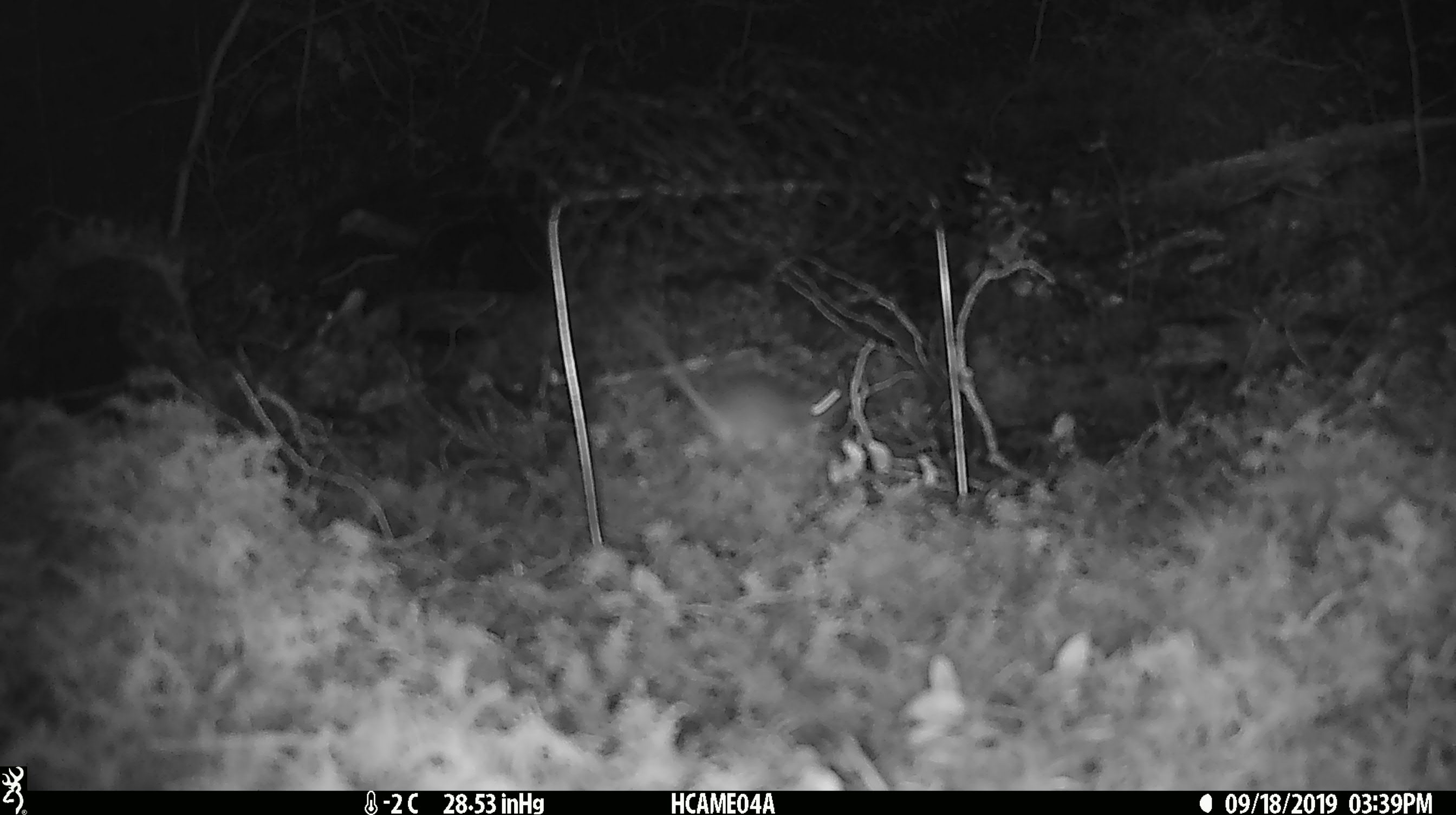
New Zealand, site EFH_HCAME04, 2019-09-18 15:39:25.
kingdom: Animalia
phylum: Chordata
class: Mammalia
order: Rodentia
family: Muridae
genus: Mus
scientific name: Mus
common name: mouse